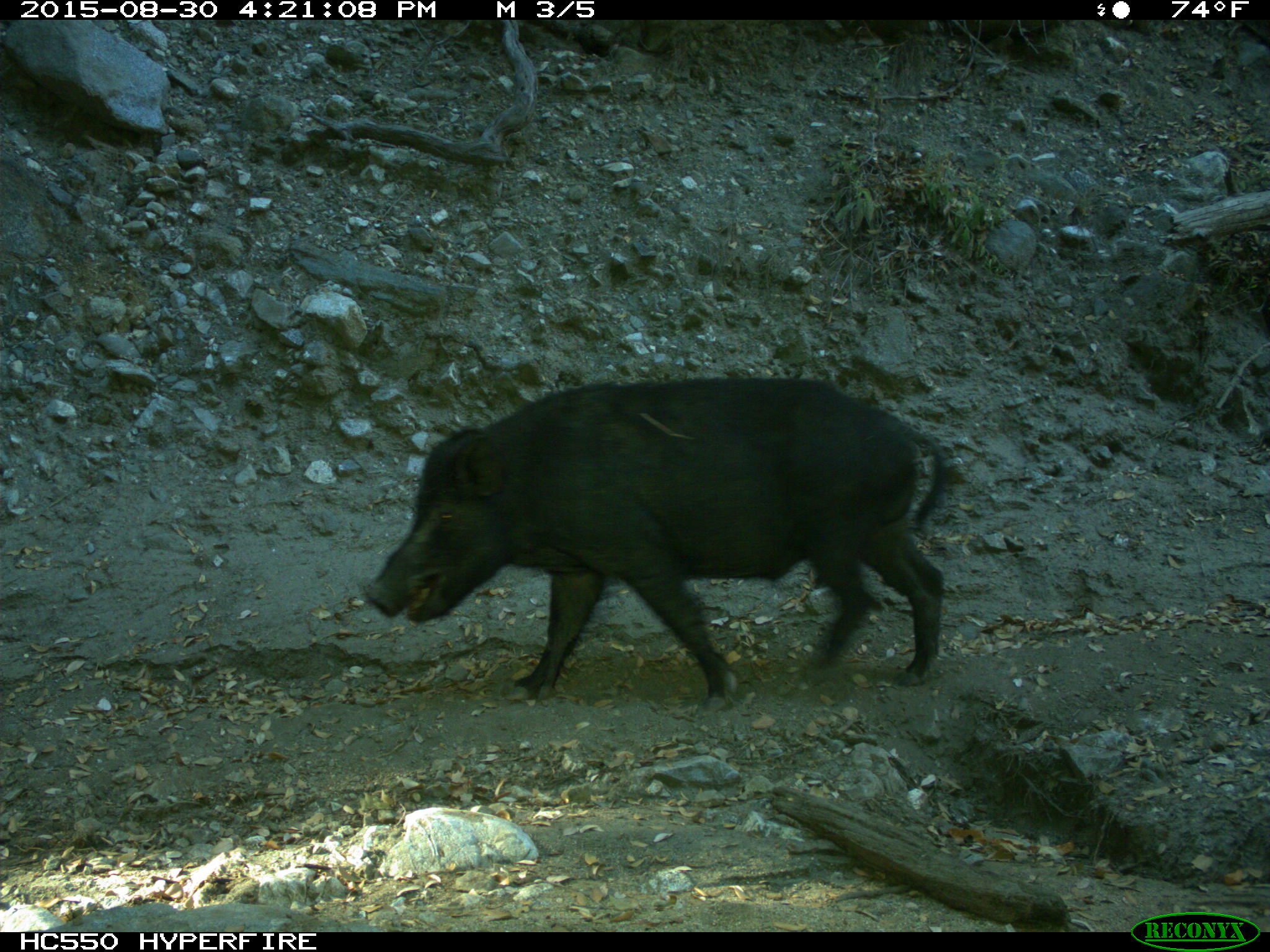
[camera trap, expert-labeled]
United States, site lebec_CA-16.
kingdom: Animalia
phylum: Chordata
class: Mammalia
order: Artiodactyla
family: Suidae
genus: Sus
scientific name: Sus scrofa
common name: wild boar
Sus scrofa (wild boar).